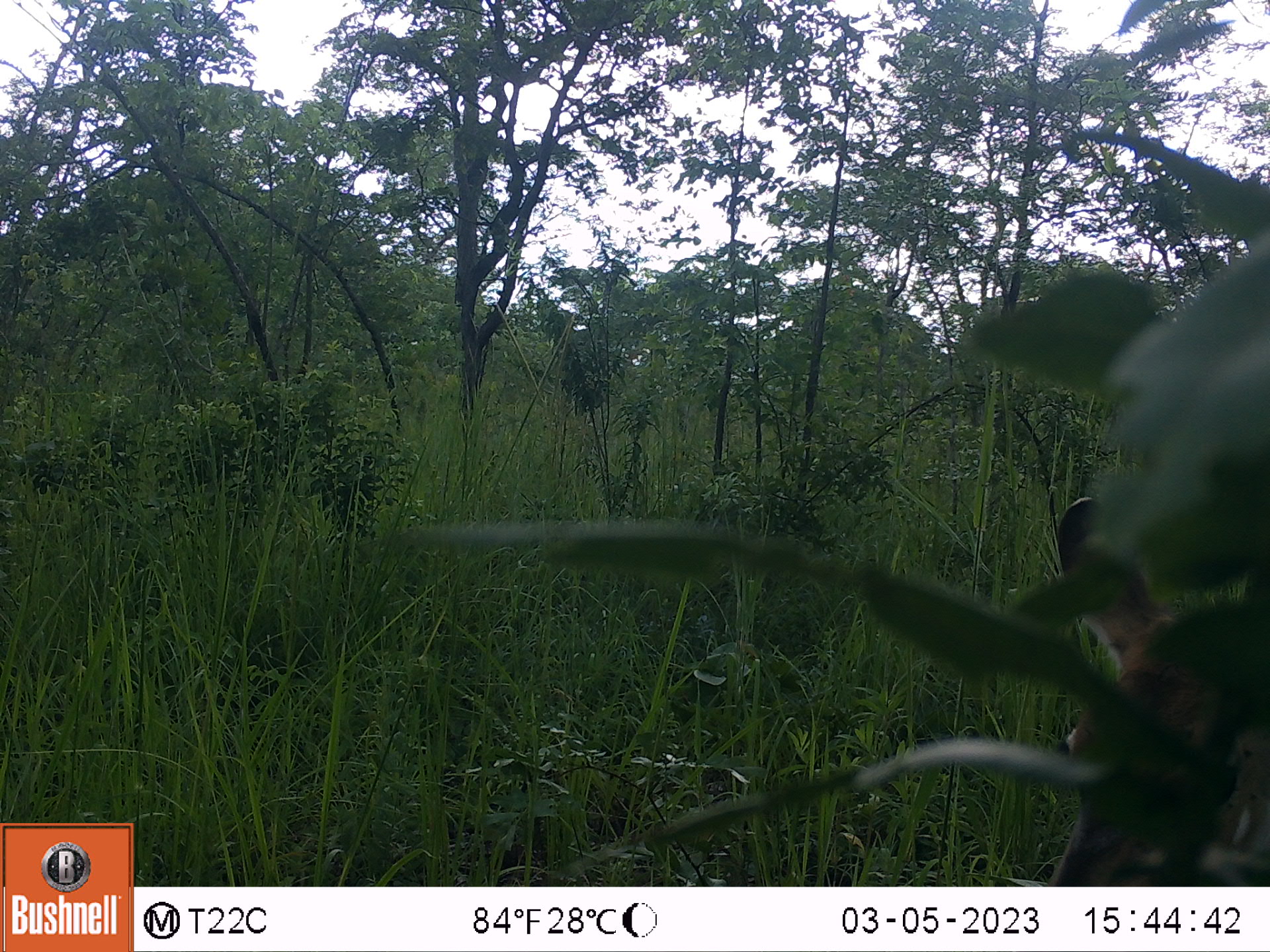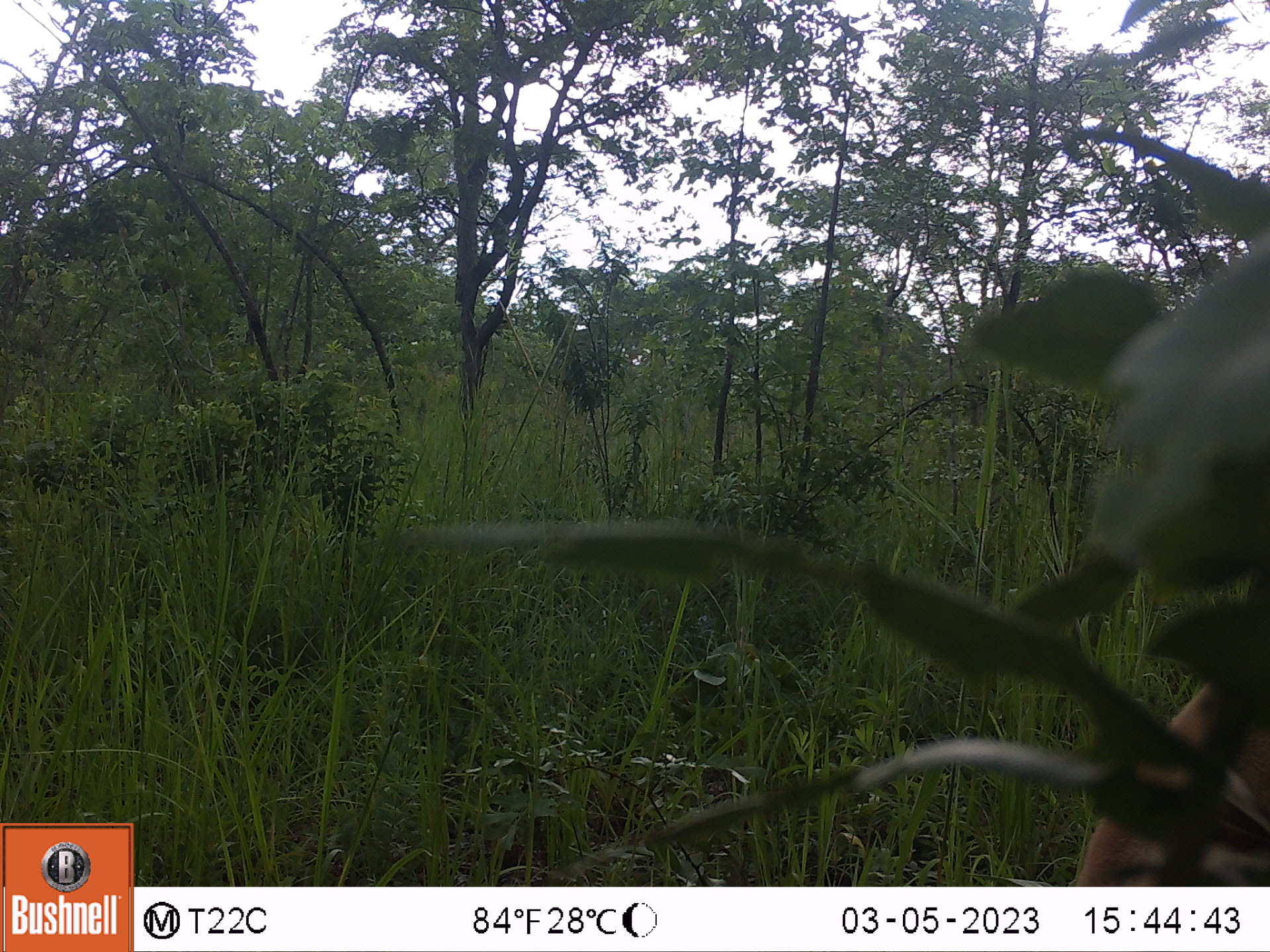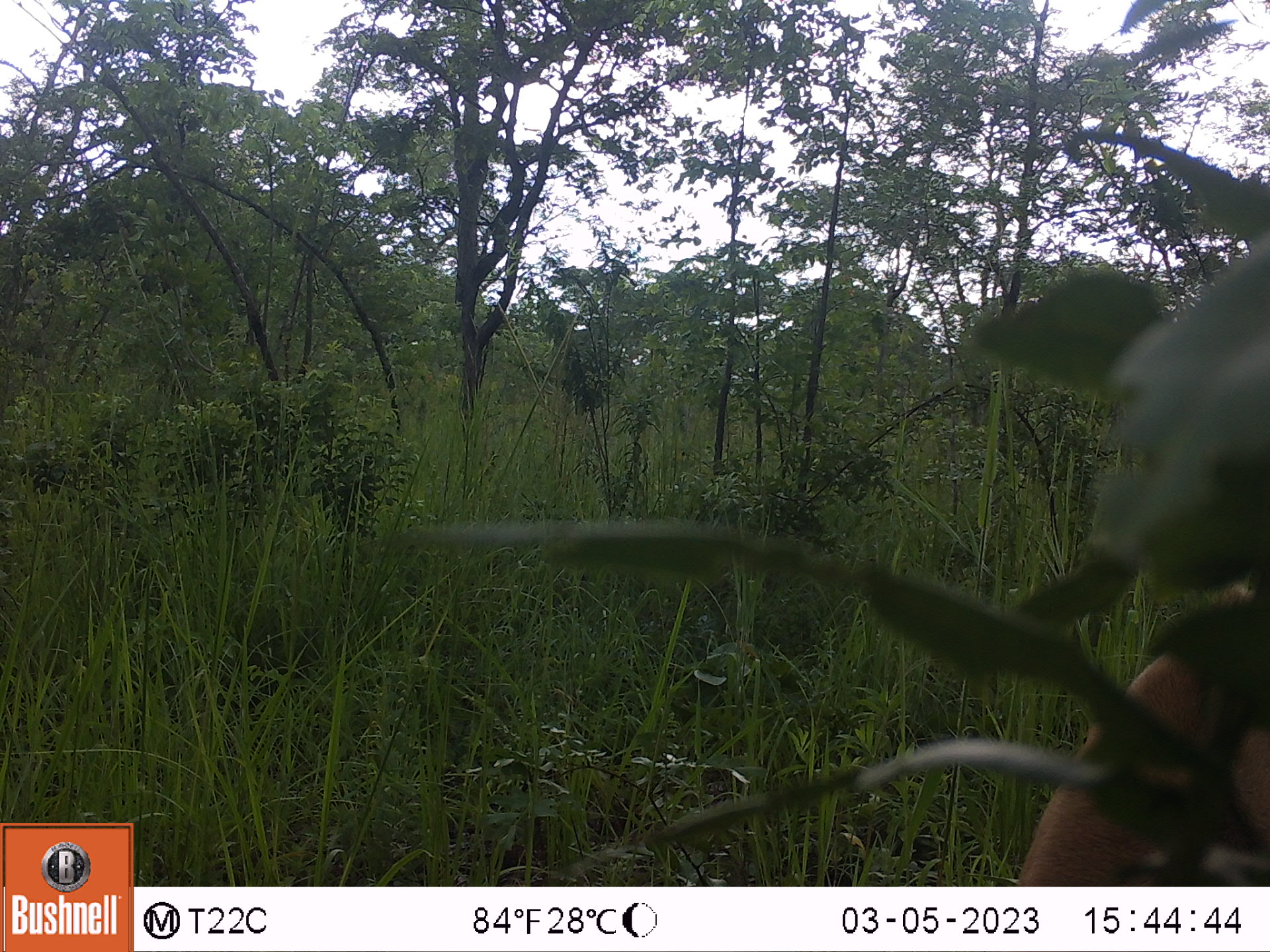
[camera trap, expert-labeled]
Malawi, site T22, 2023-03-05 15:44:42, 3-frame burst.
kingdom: Animalia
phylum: Chordata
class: Mammalia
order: Artiodactyla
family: Bovidae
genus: Tragelaphus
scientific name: Tragelaphus strepsiceros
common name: greater kudu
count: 1